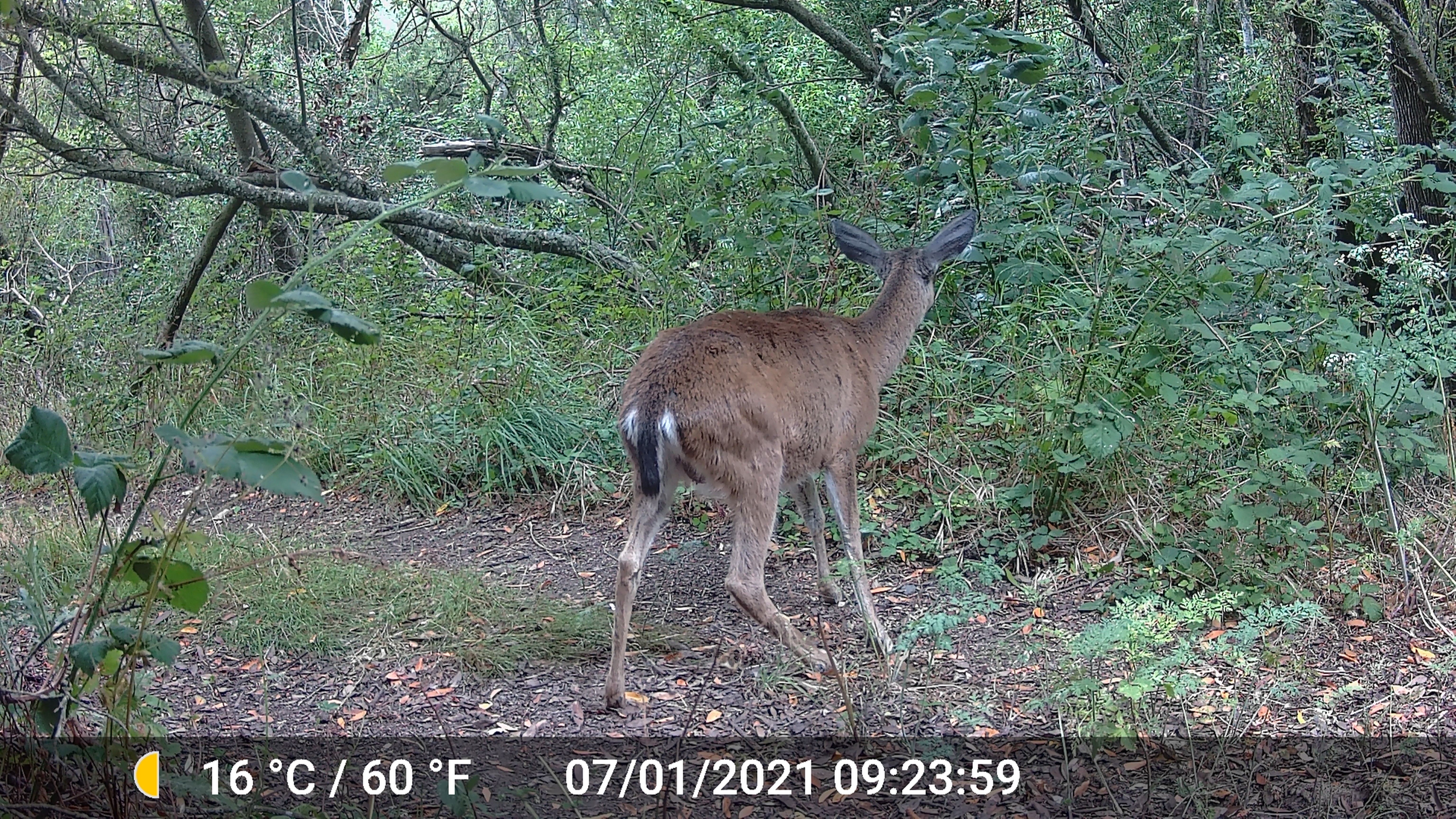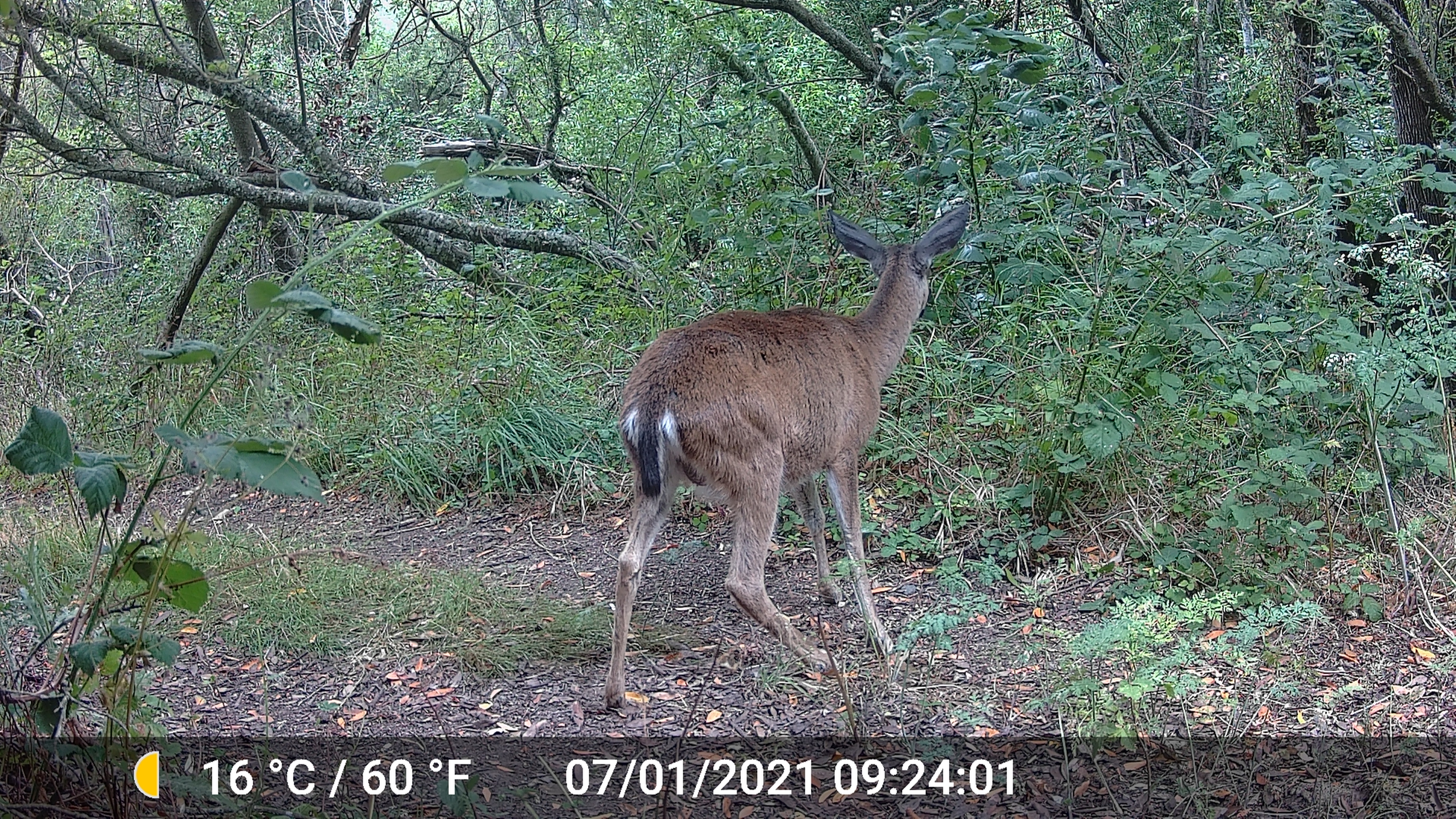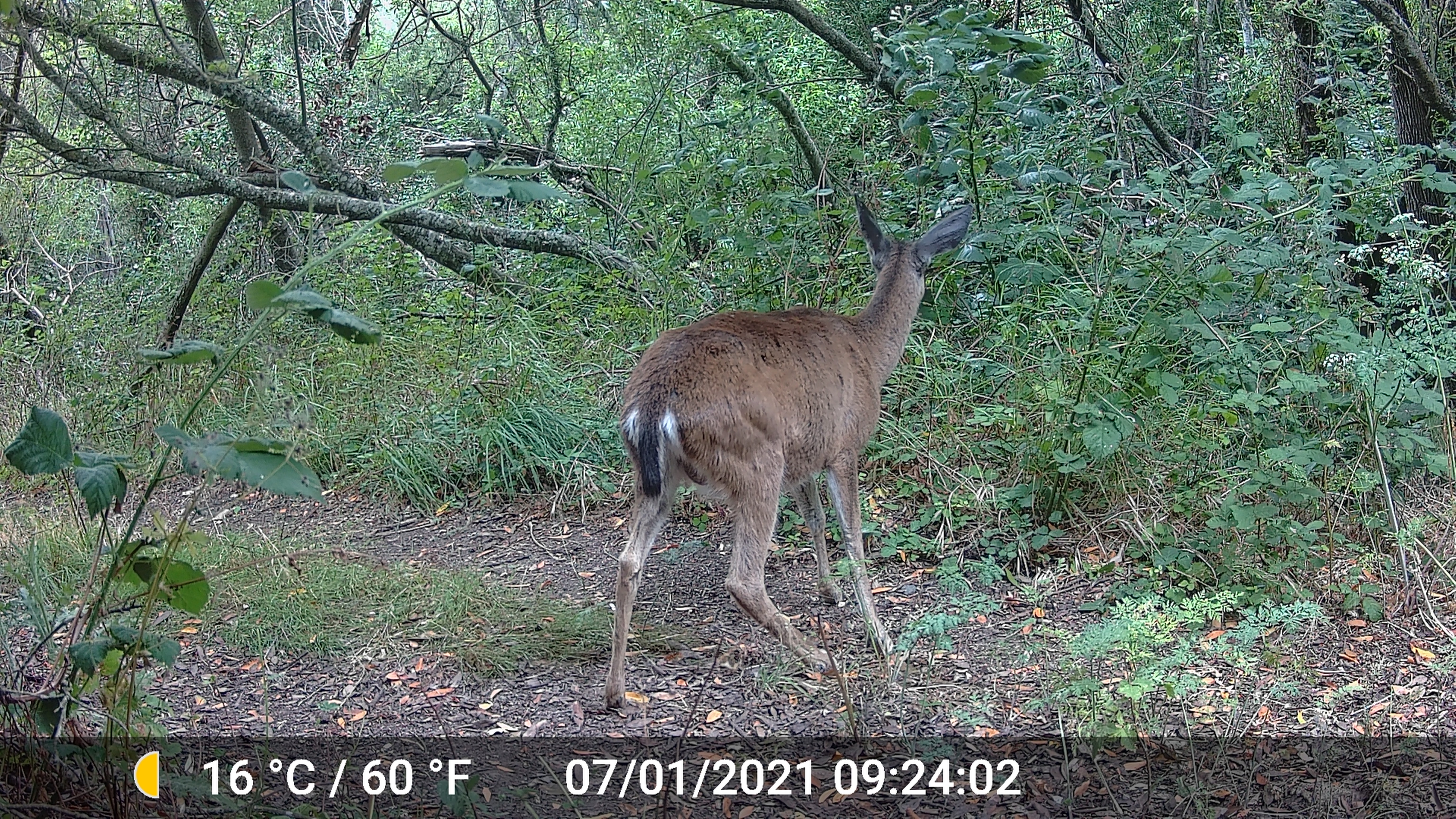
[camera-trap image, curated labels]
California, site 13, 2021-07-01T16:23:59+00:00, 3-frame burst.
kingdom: Animalia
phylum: Chordata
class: Mammalia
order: Artiodactyla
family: Cervidae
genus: Odocoileus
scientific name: Odocoileus hemionus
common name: mule deer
Mule deer (Odocoileus hemionus).